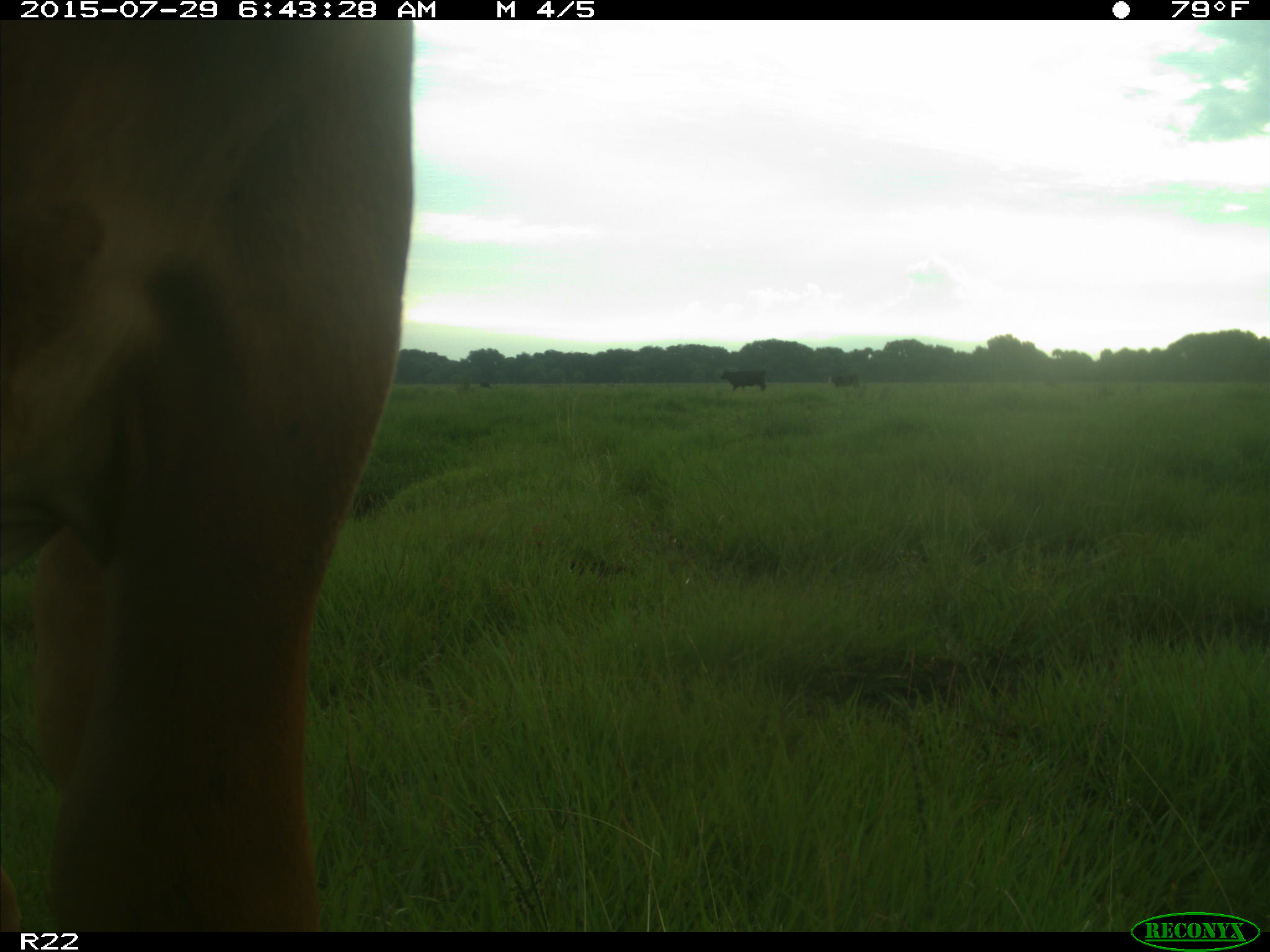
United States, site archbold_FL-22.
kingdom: Animalia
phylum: Chordata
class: Mammalia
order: Artiodactyla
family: Bovidae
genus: Bos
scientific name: Bos taurus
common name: domestic cow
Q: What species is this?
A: Bos taurus (domestic cow).